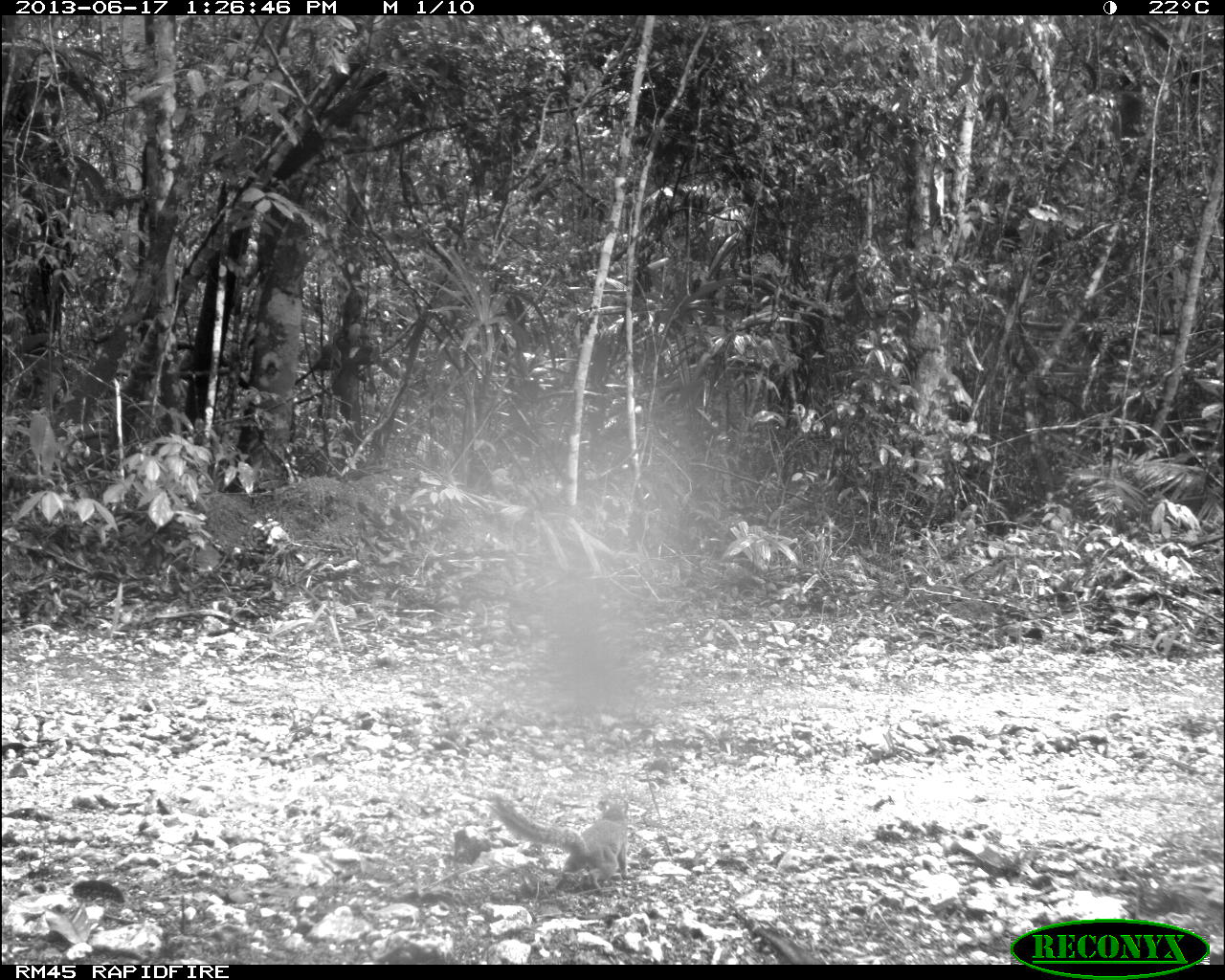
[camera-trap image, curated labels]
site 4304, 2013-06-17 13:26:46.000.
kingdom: Animalia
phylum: Chordata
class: Mammalia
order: Rodentia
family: Sciuridae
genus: Sciurus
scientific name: Sciurus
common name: squirrel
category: sciurus sp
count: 1